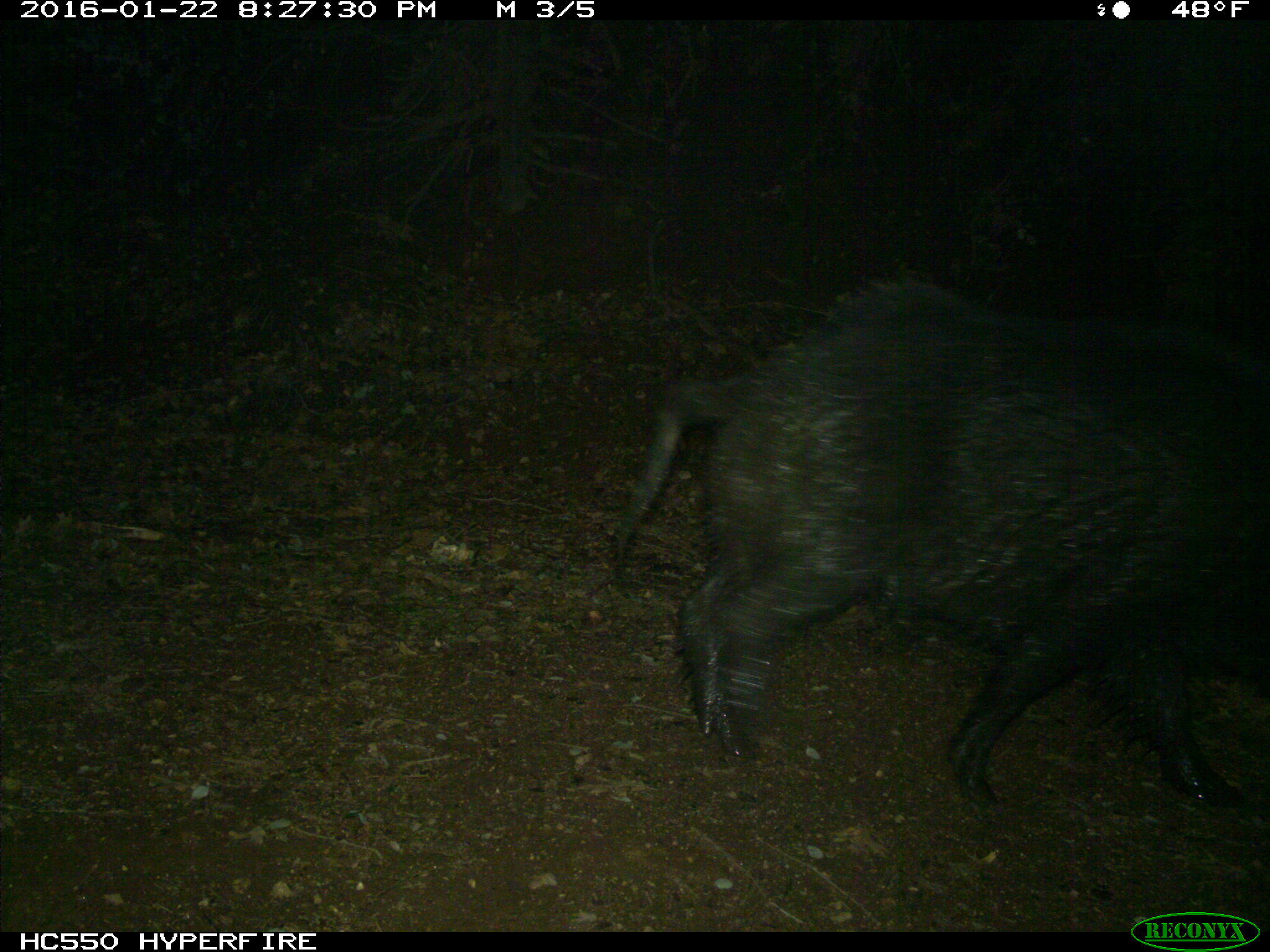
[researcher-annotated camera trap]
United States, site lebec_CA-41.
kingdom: Animalia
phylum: Chordata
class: Mammalia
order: Artiodactyla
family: Suidae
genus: Sus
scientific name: Sus scrofa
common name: wild boar